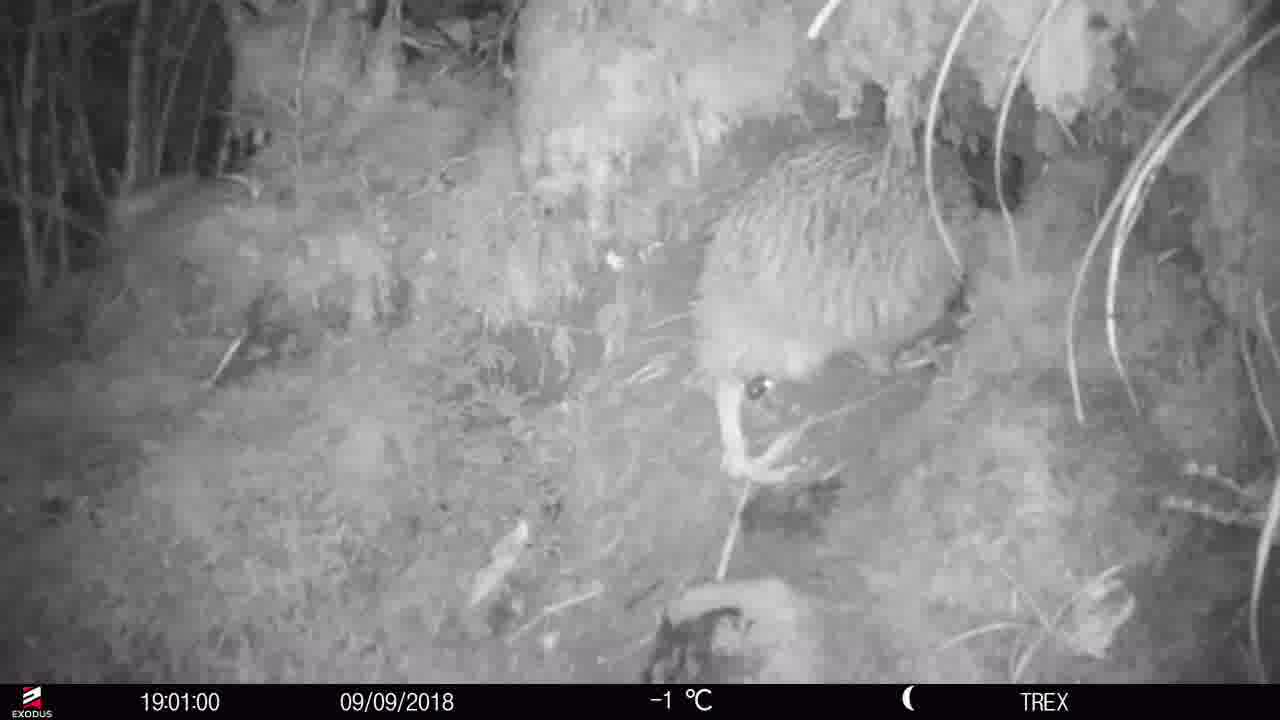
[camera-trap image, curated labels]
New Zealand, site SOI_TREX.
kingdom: Animalia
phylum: Chordata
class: Aves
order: Apterygiformes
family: Apterygidae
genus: Apteryx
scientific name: Apteryx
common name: kiwi